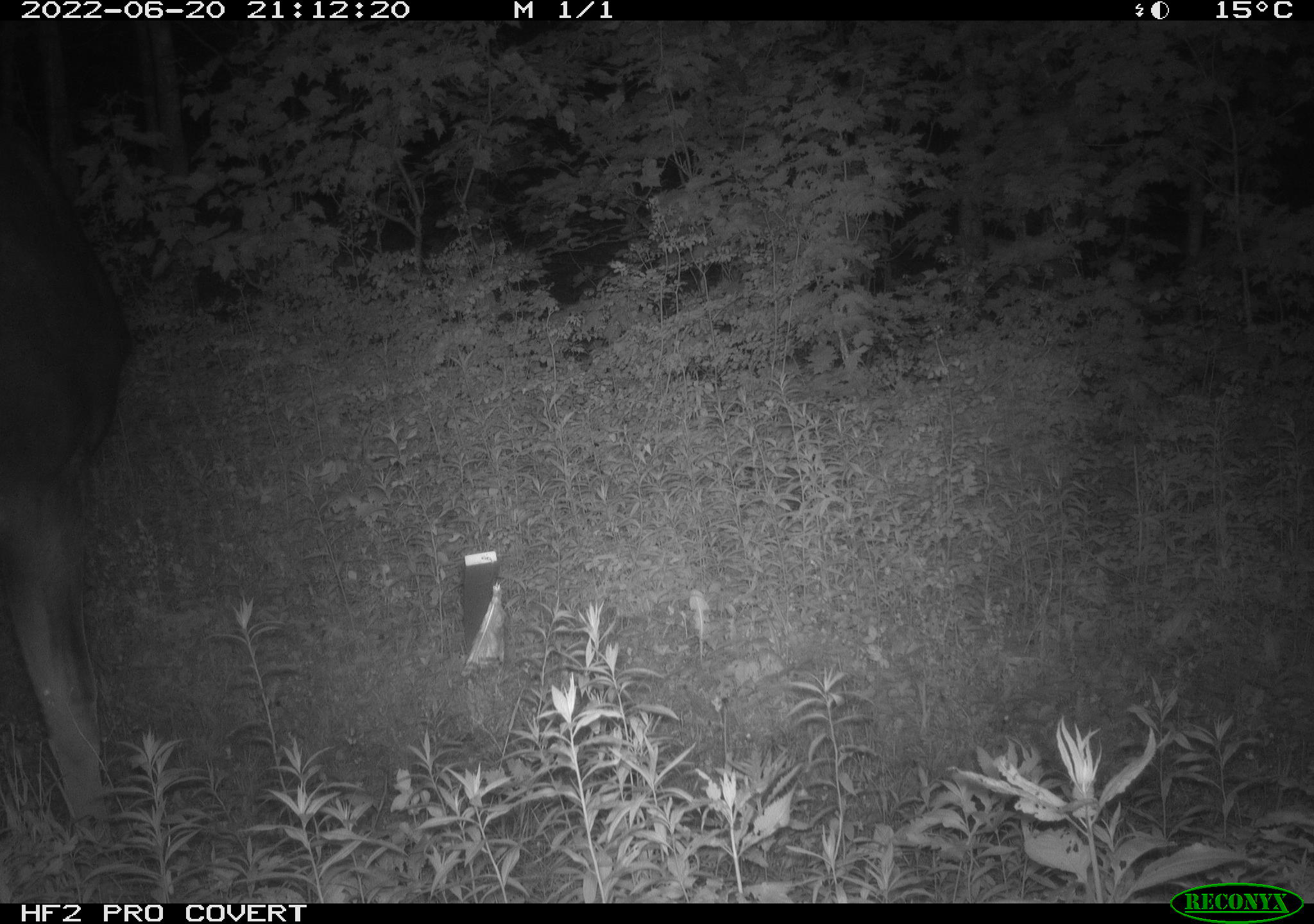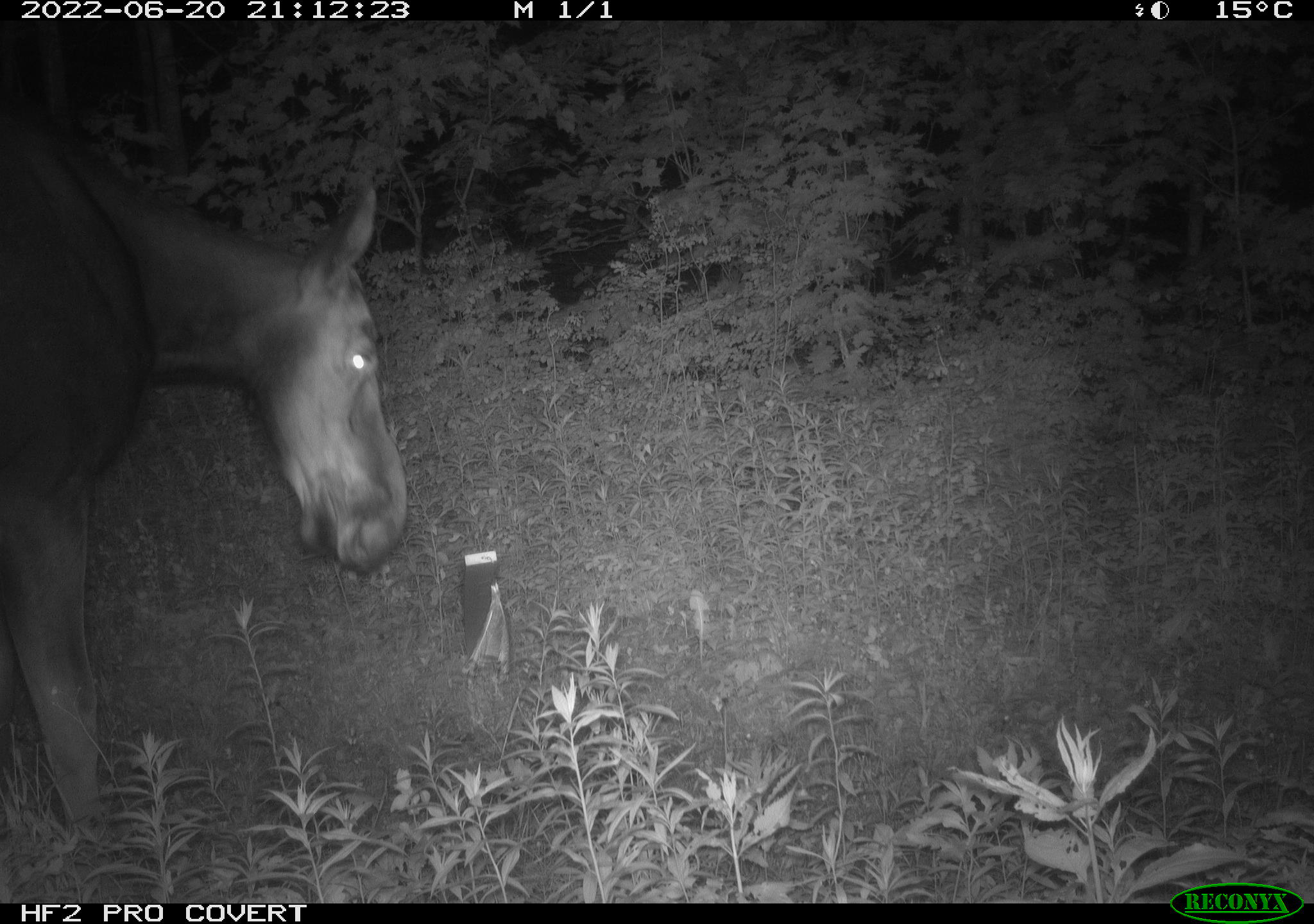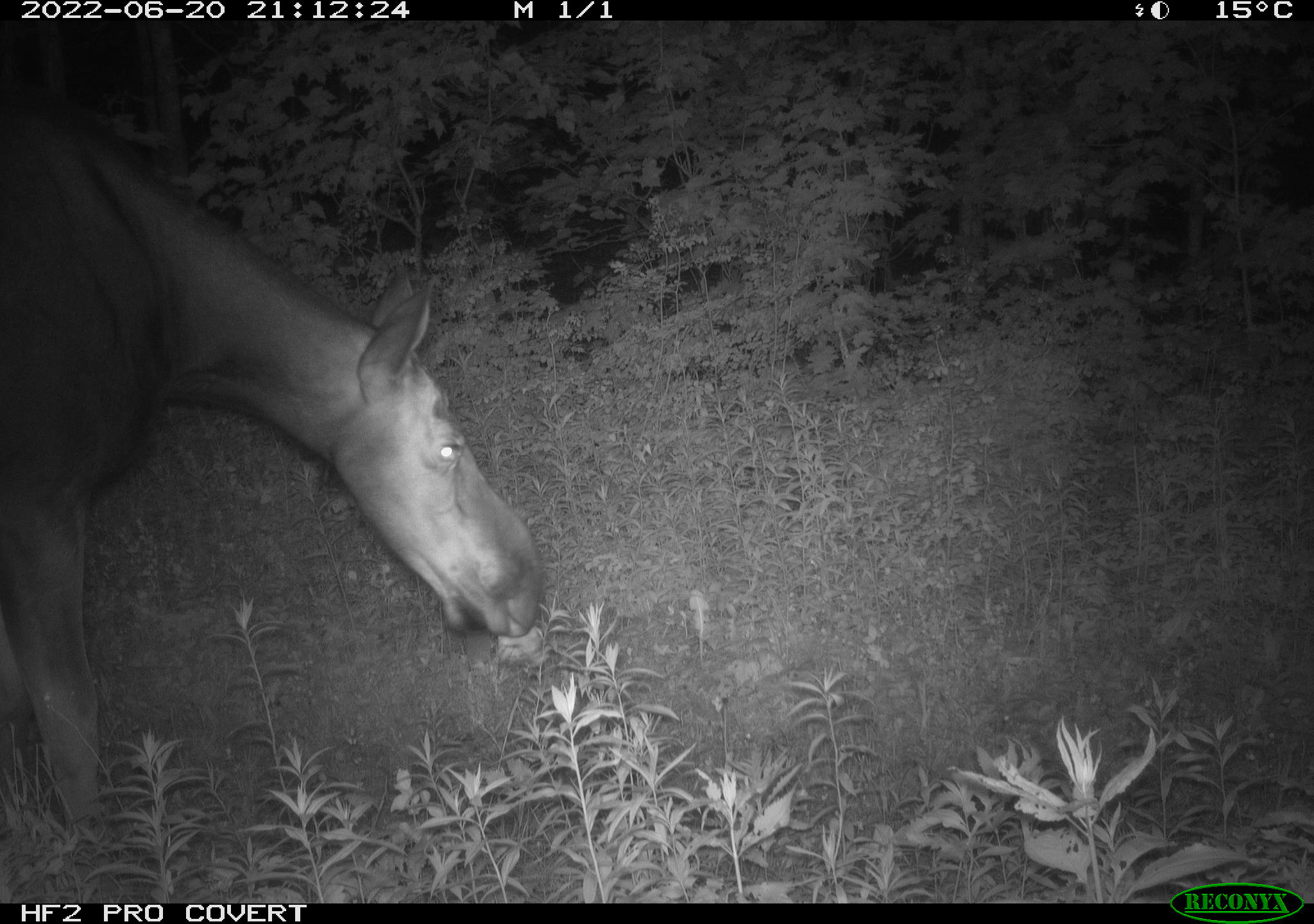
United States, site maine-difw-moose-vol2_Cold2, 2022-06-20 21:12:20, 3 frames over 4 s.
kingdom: Animalia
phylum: Chordata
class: Mammalia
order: Artiodactyla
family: Cervidae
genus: Alces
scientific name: Alces alces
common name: moose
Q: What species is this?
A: Moose (Alces alces).